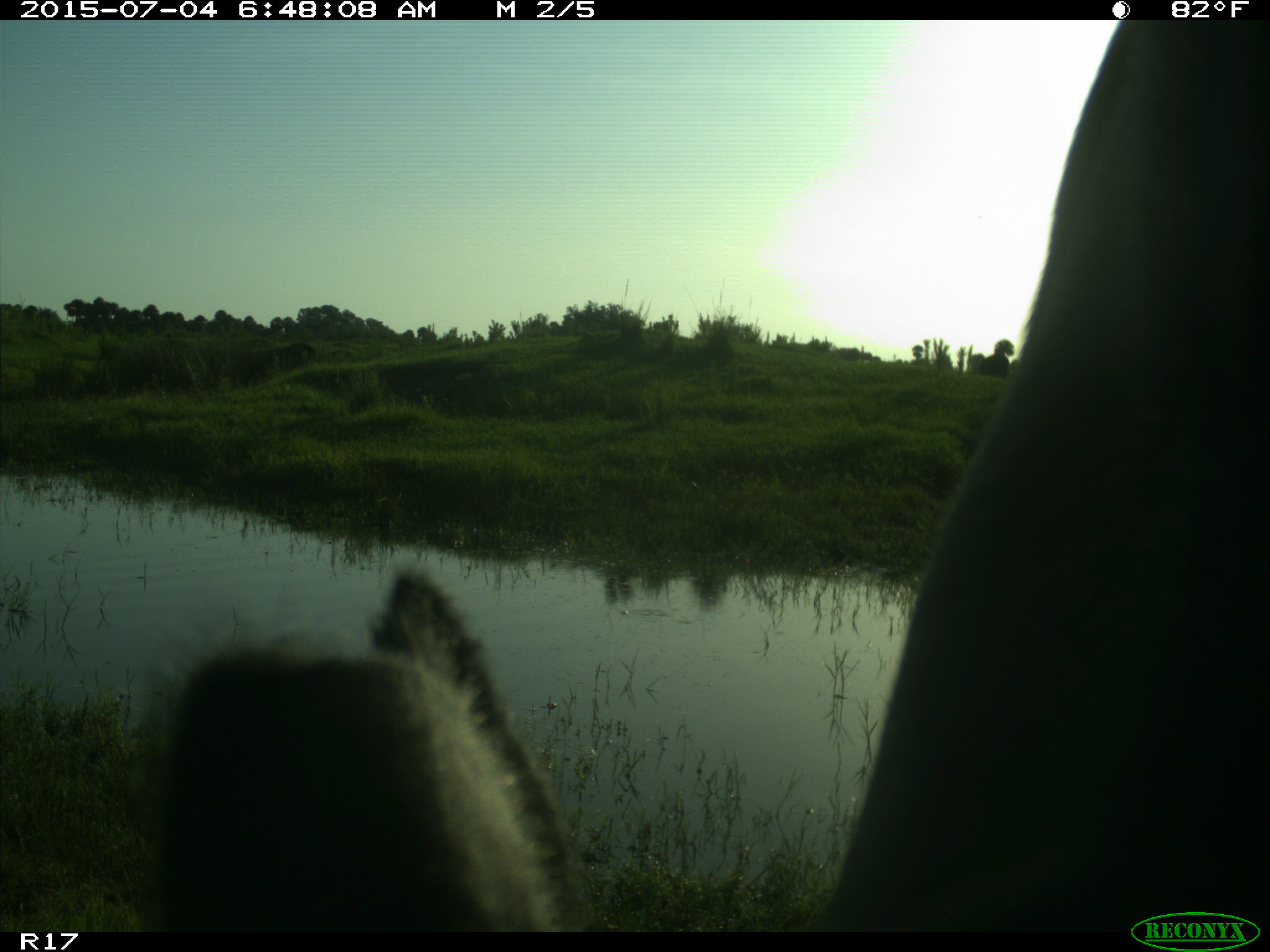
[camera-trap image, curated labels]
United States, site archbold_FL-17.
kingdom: Animalia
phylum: Chordata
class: Mammalia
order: Artiodactyla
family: Bovidae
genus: Bos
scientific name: Bos taurus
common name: domestic cow